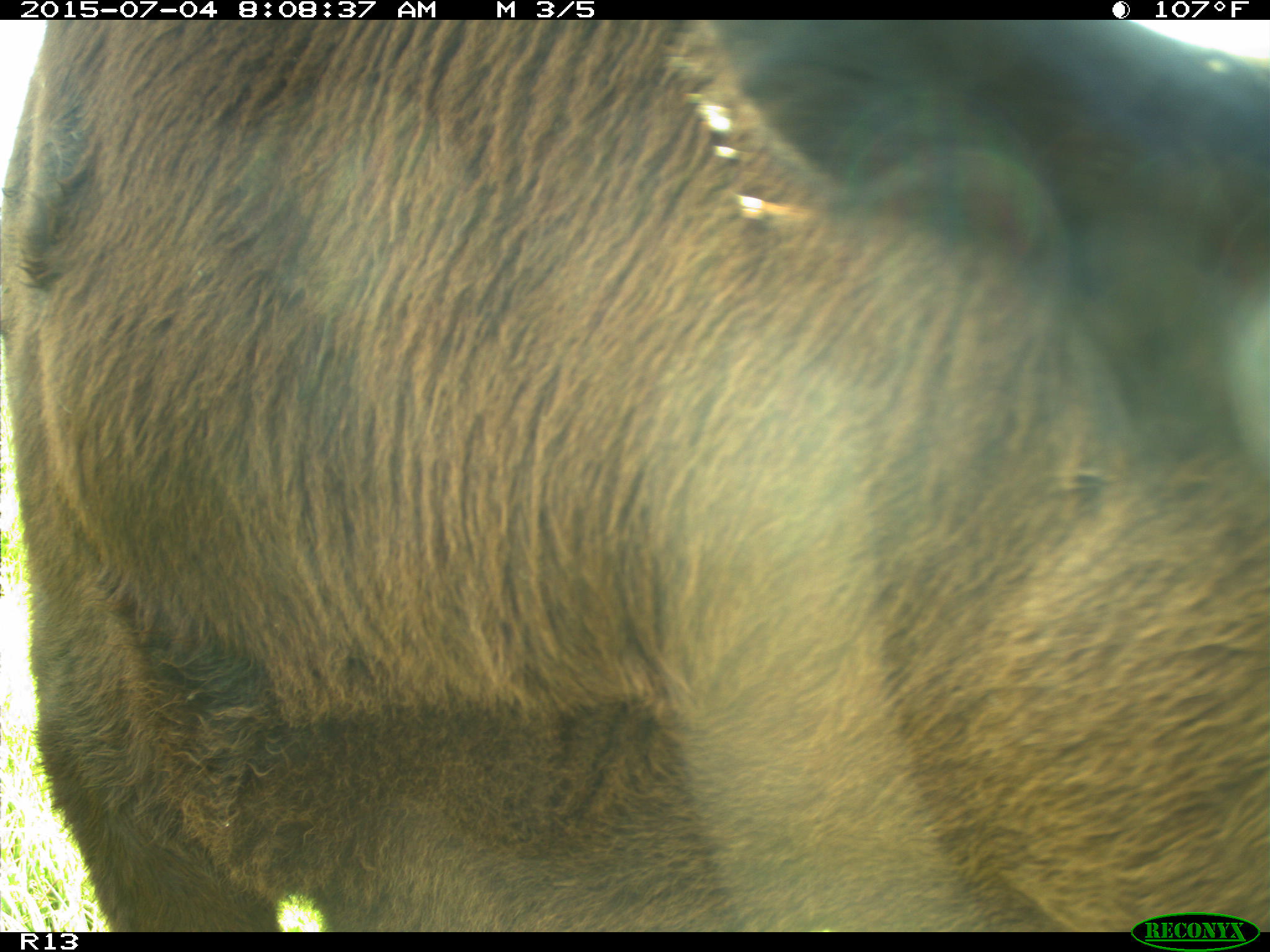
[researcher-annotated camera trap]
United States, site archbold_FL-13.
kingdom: Animalia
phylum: Chordata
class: Mammalia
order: Artiodactyla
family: Bovidae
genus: Bos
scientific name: Bos taurus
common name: domestic cow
Bos taurus (domestic cow).